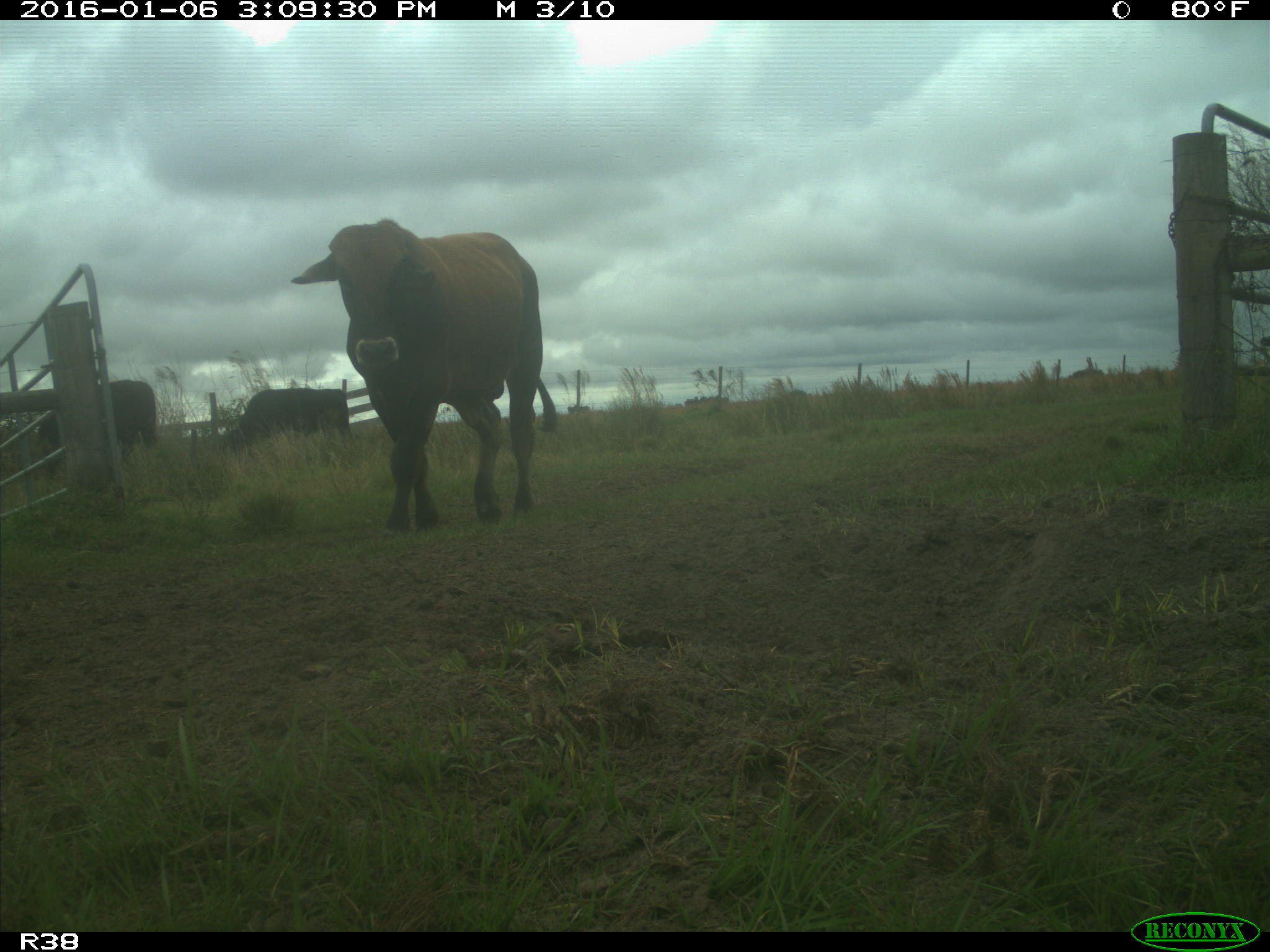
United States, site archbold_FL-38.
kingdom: Animalia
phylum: Chordata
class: Mammalia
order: Artiodactyla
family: Bovidae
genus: Bos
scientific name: Bos taurus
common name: domestic cow